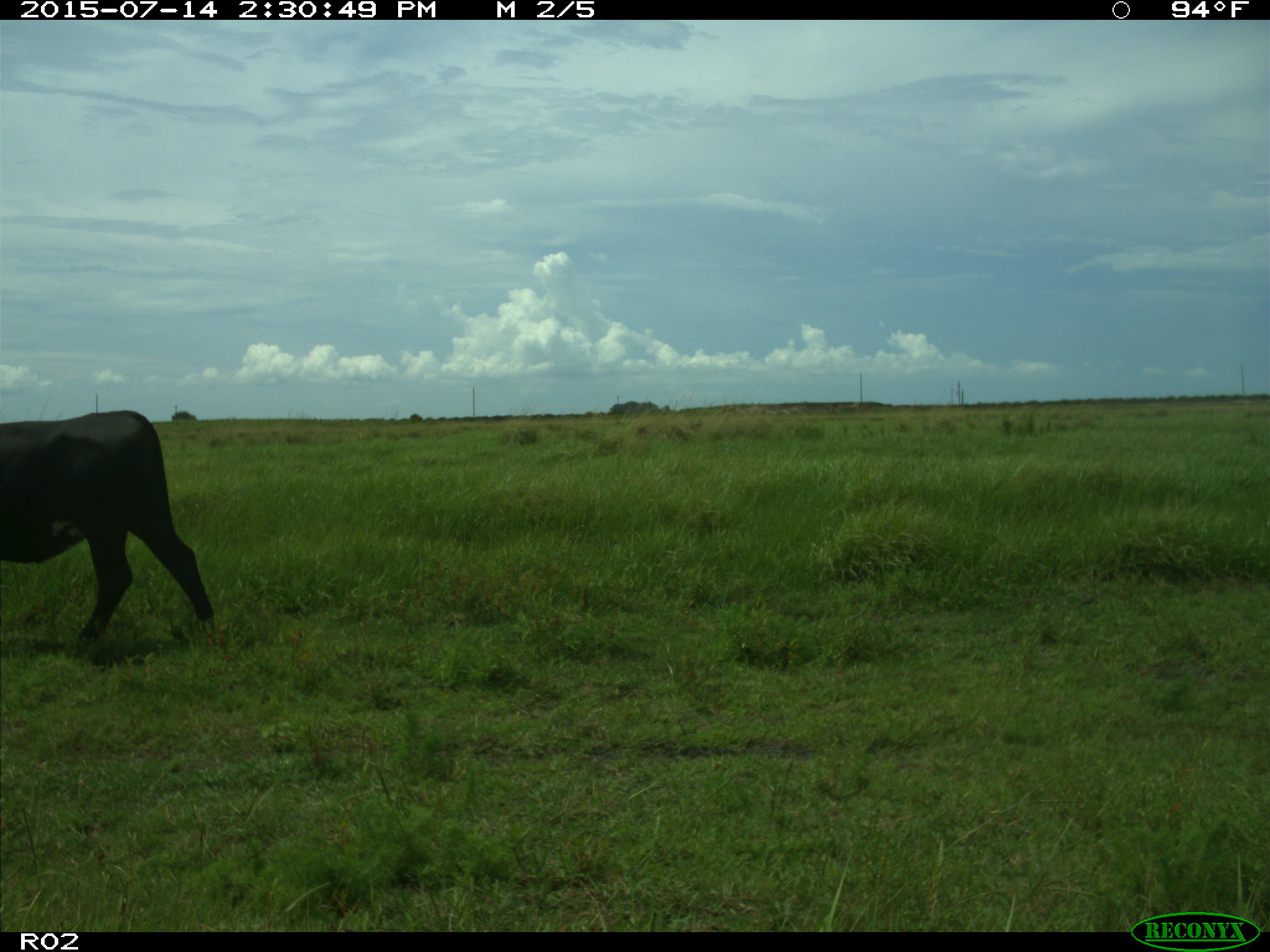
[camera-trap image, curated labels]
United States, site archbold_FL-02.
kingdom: Animalia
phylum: Chordata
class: Mammalia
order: Artiodactyla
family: Bovidae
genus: Bos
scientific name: Bos taurus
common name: domestic cow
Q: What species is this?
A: Bos taurus (domestic cow).